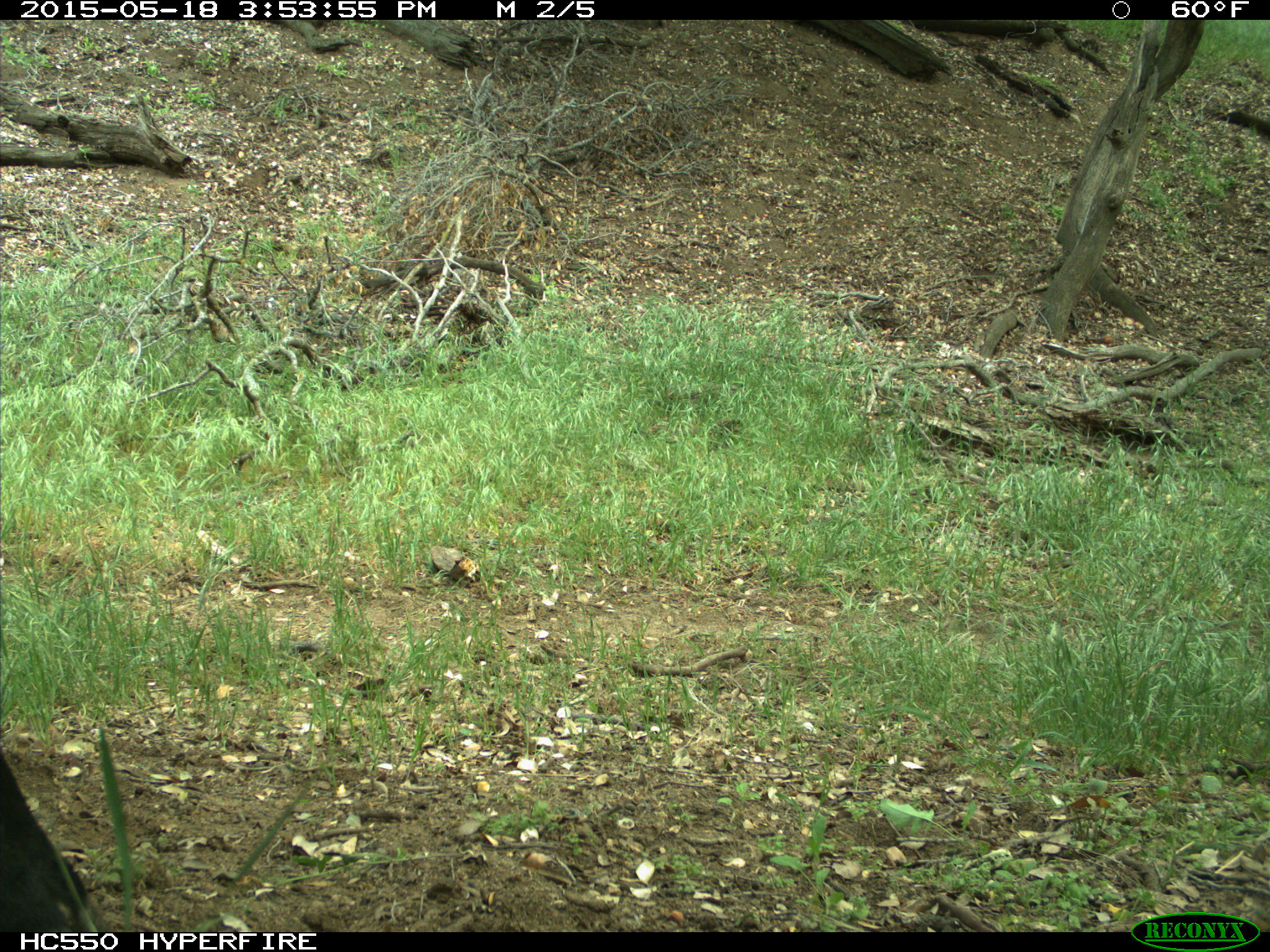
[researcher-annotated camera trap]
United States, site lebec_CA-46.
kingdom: Animalia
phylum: Chordata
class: Mammalia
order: Artiodactyla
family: Bovidae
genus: Bos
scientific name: Bos taurus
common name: domestic cow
Bos taurus (domestic cow).